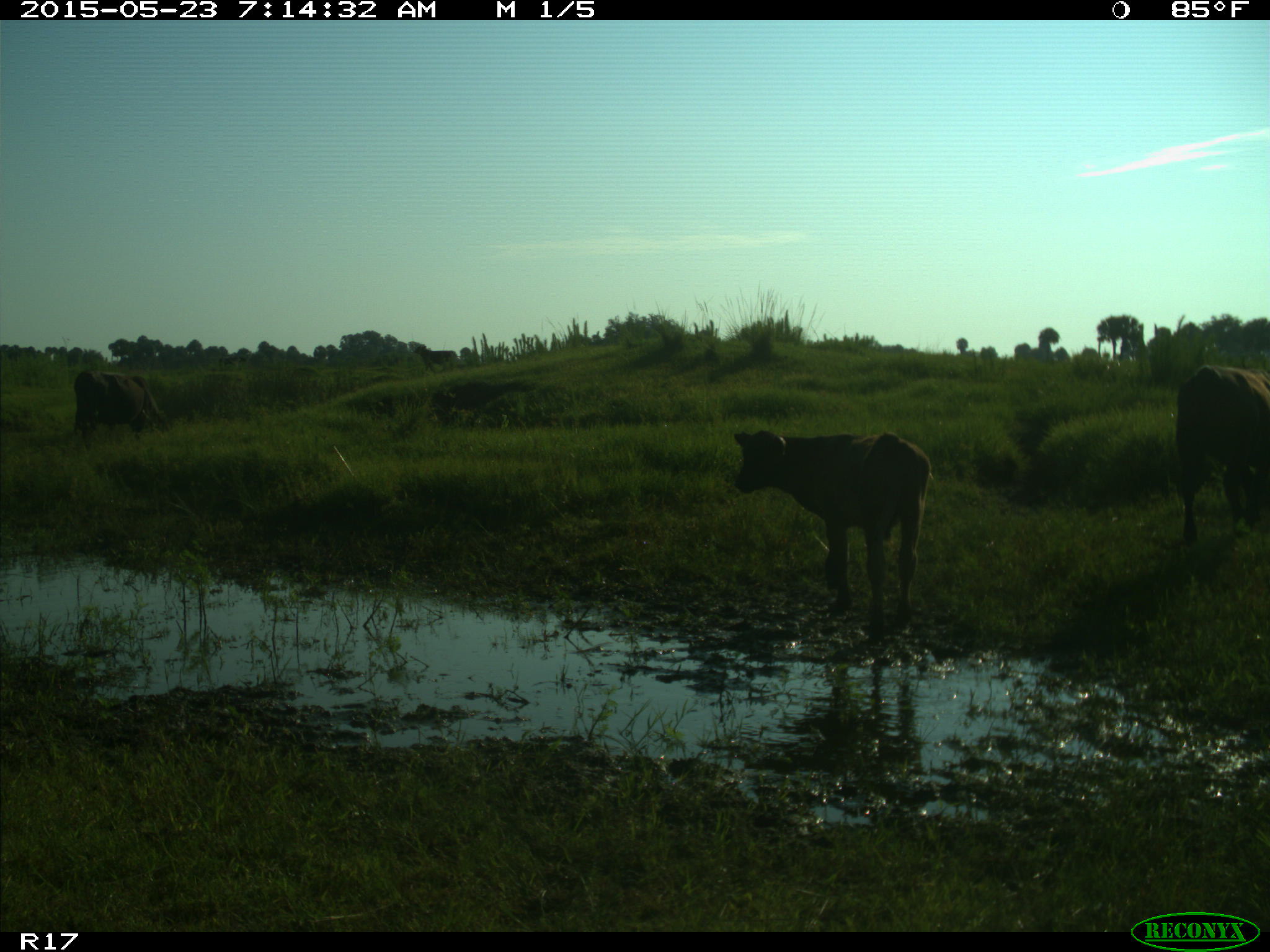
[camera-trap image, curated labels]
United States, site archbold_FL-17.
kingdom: Animalia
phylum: Chordata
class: Mammalia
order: Artiodactyla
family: Bovidae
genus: Bos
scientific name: Bos taurus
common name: domestic cow